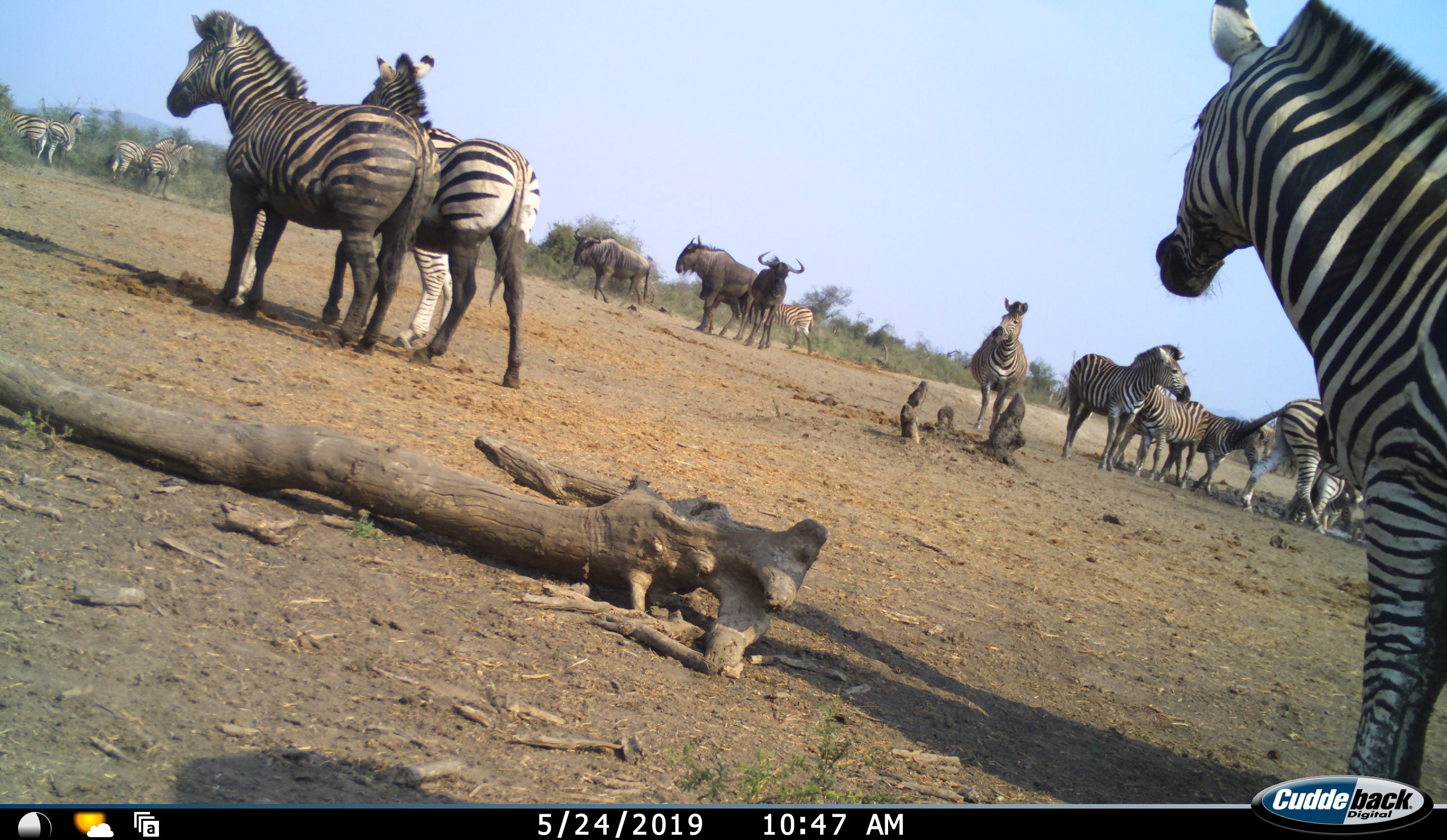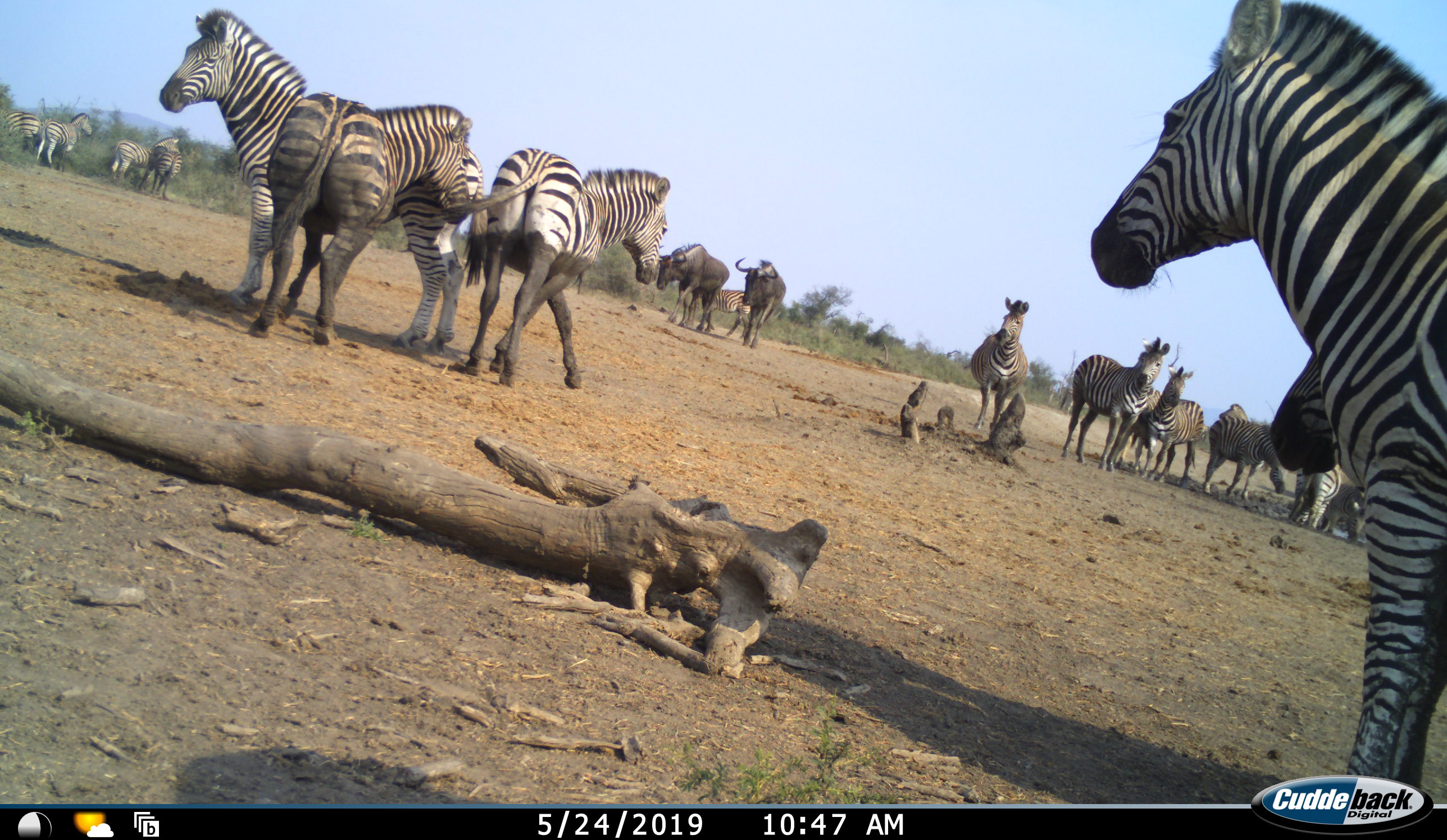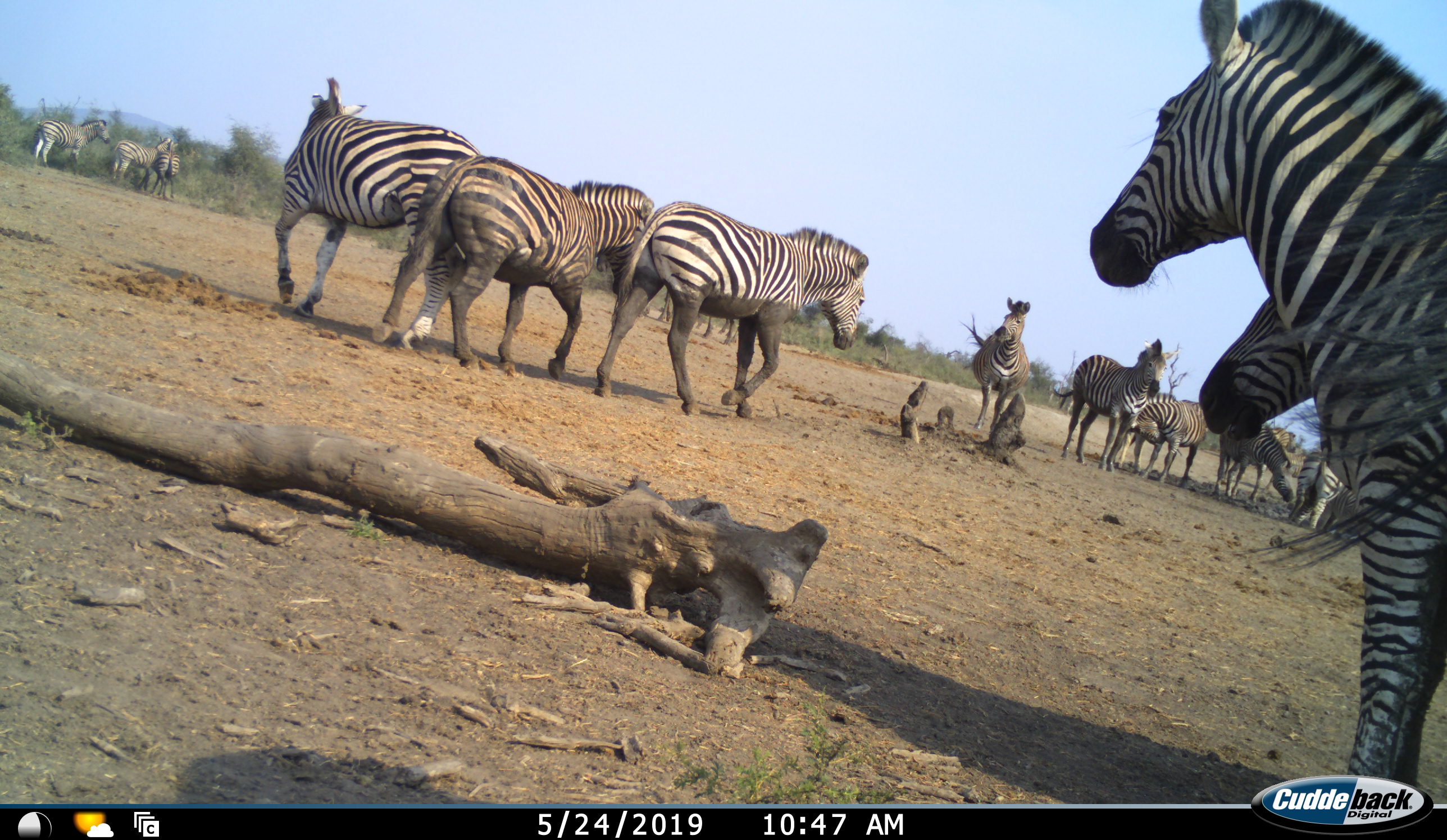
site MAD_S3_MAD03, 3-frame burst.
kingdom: Animalia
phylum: Chordata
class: Mammalia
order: Artiodactyla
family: Bovidae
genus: Connochaetes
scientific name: Connochaetes taurinus taurinus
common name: blue wildebeest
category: wildebeestblue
Wildebeestblue (blue wildebeest) (Connochaetes taurinus taurinus), count 3. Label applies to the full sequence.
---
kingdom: Animalia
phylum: Chordata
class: Mammalia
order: Perissodactyla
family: Equidae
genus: Equus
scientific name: Equus quagga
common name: plains zebra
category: zebraplains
Zebraplains (plains zebra) (Equus quagga), count 11-50. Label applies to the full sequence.